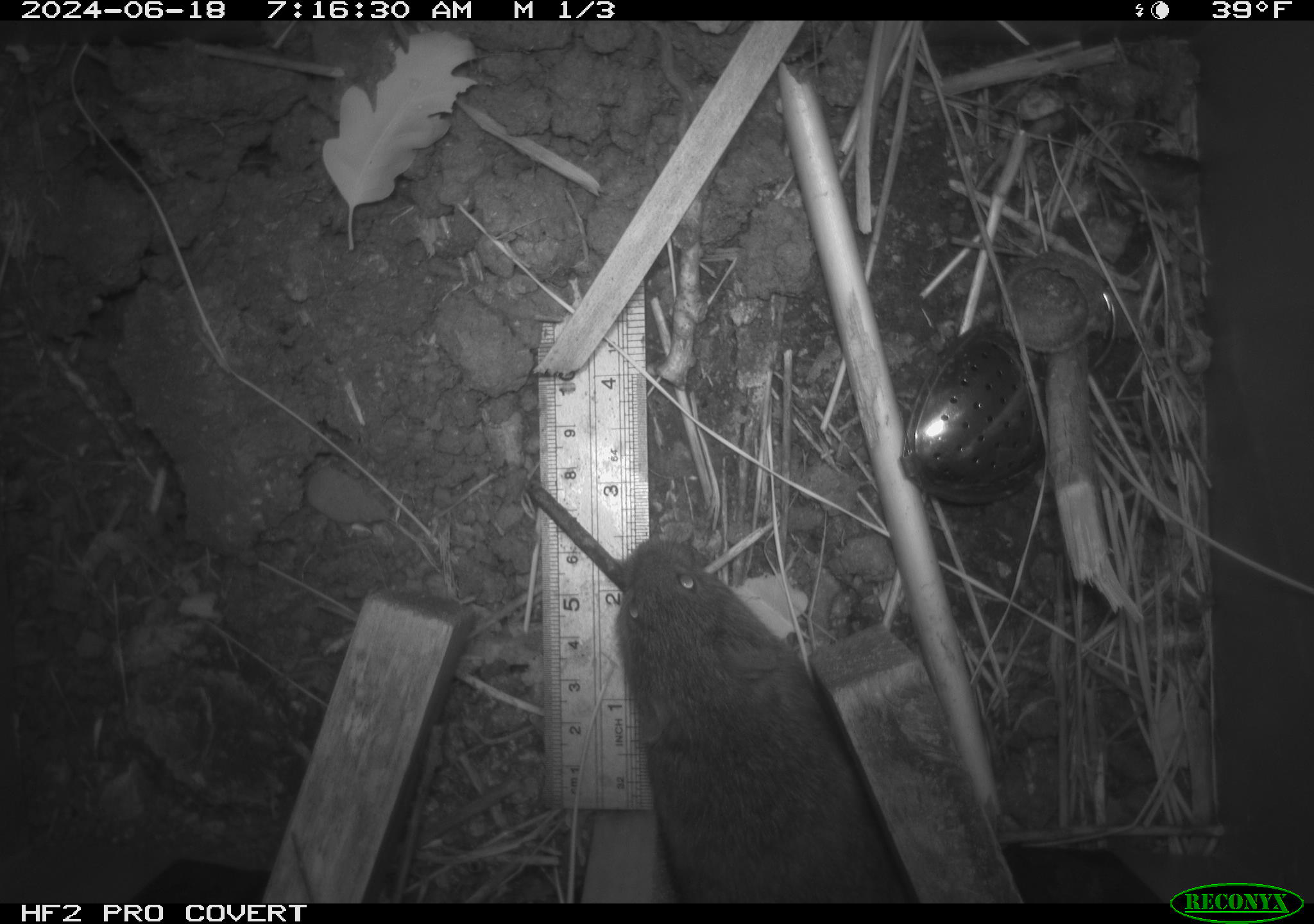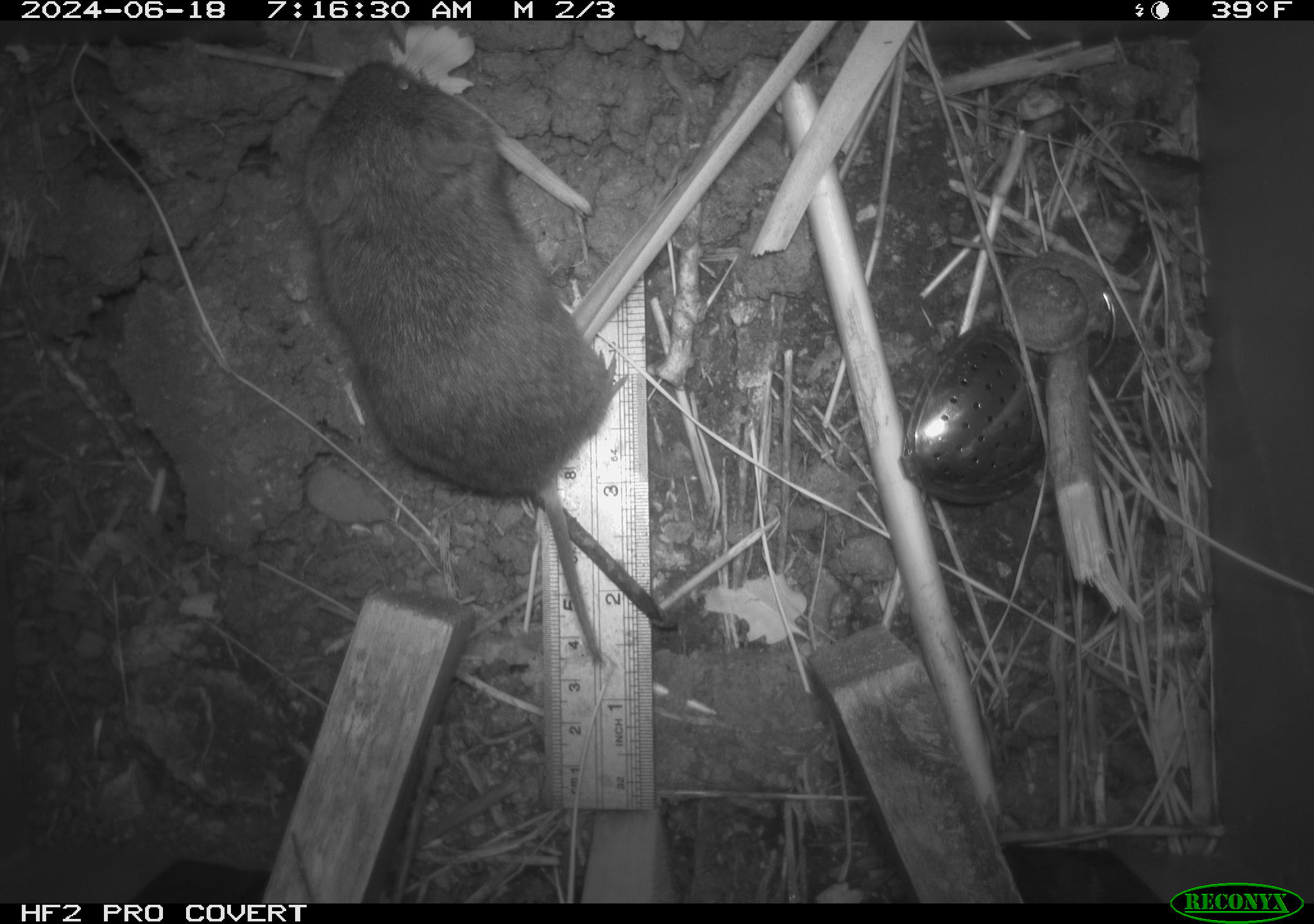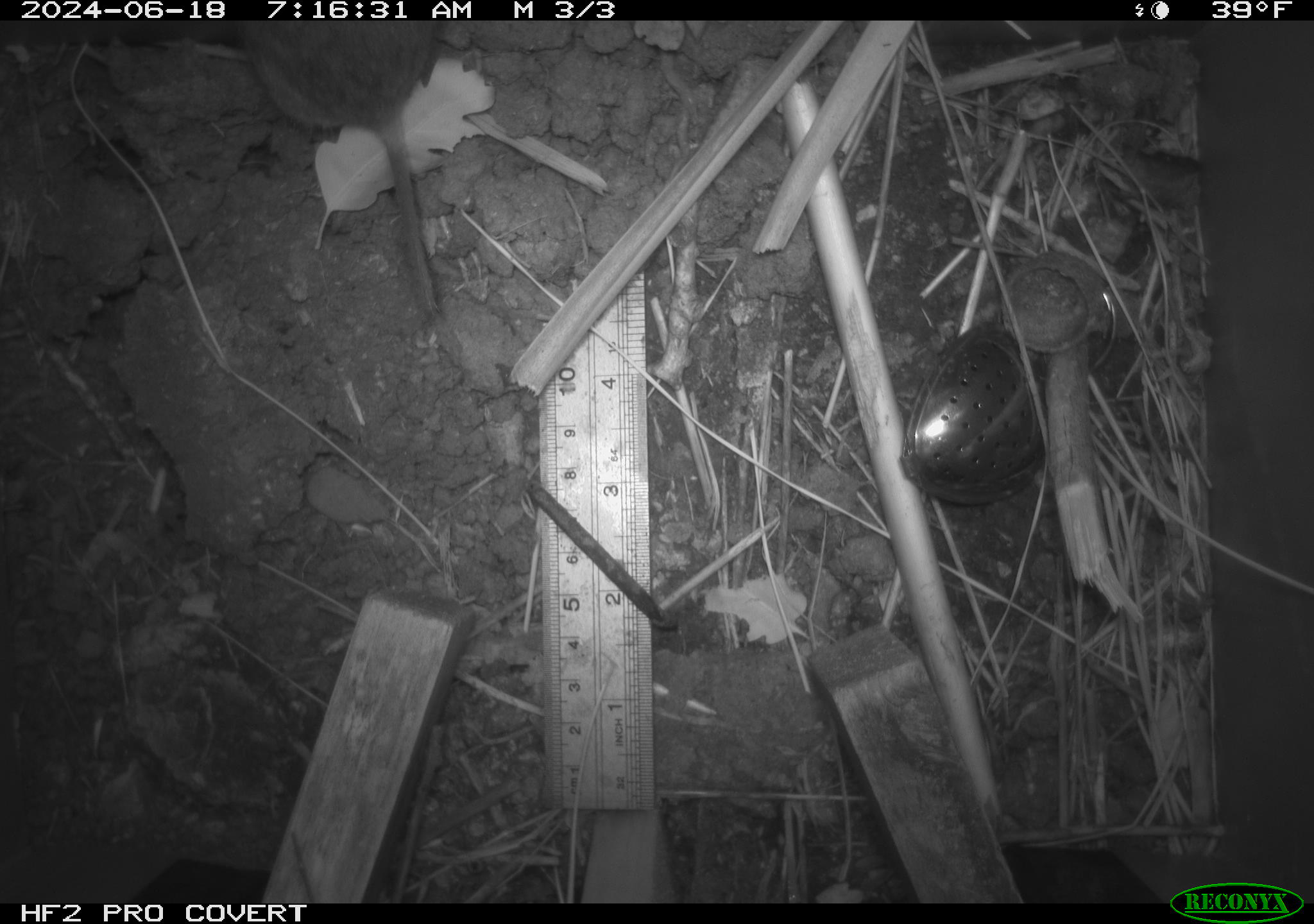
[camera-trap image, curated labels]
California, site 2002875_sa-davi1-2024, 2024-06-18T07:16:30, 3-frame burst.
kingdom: Animalia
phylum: Chordata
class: Mammalia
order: Rodentia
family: Cricetidae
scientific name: Arvicolinae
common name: voles, lemmings, and muskrats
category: arvicolinae subfamily